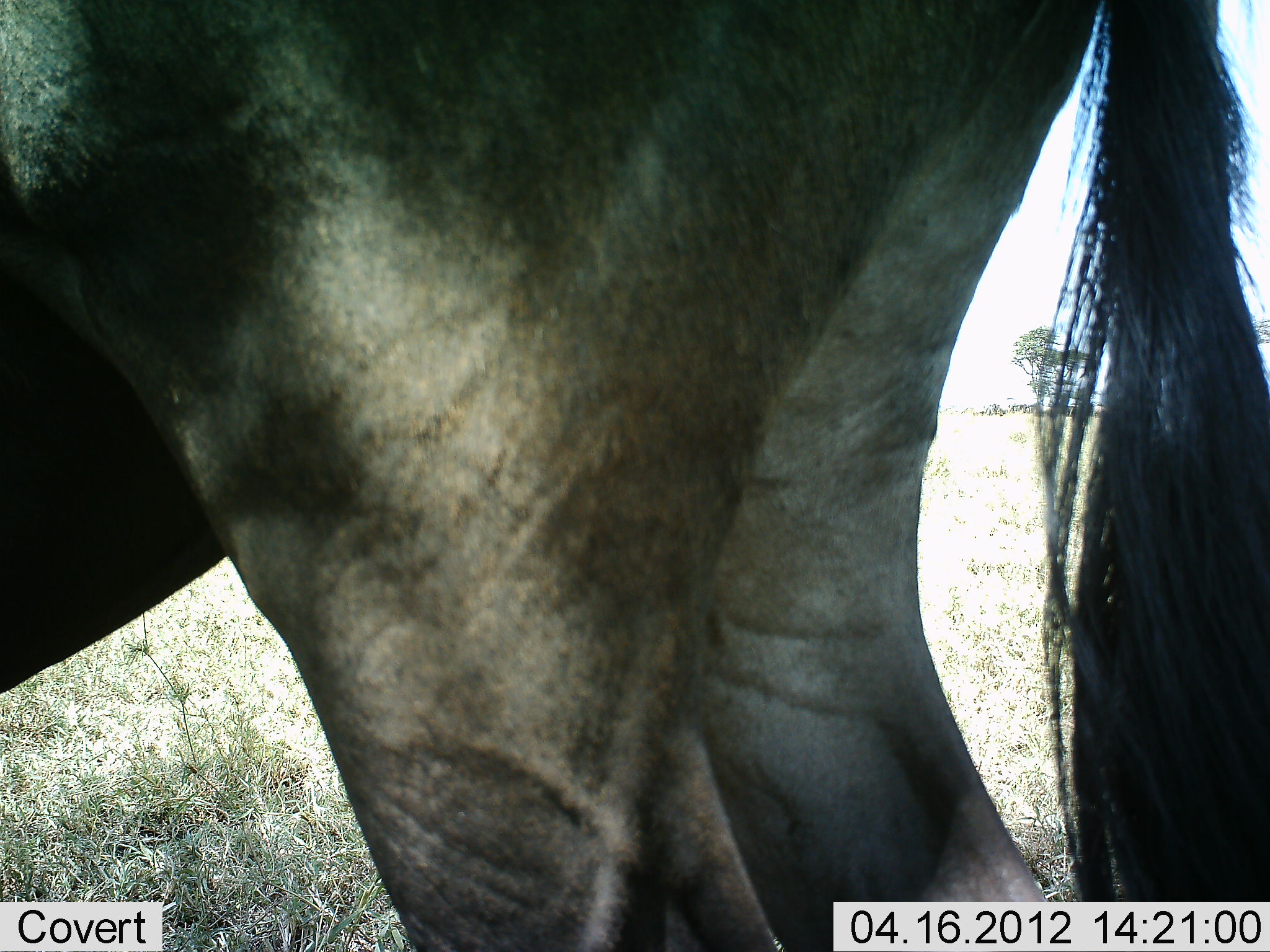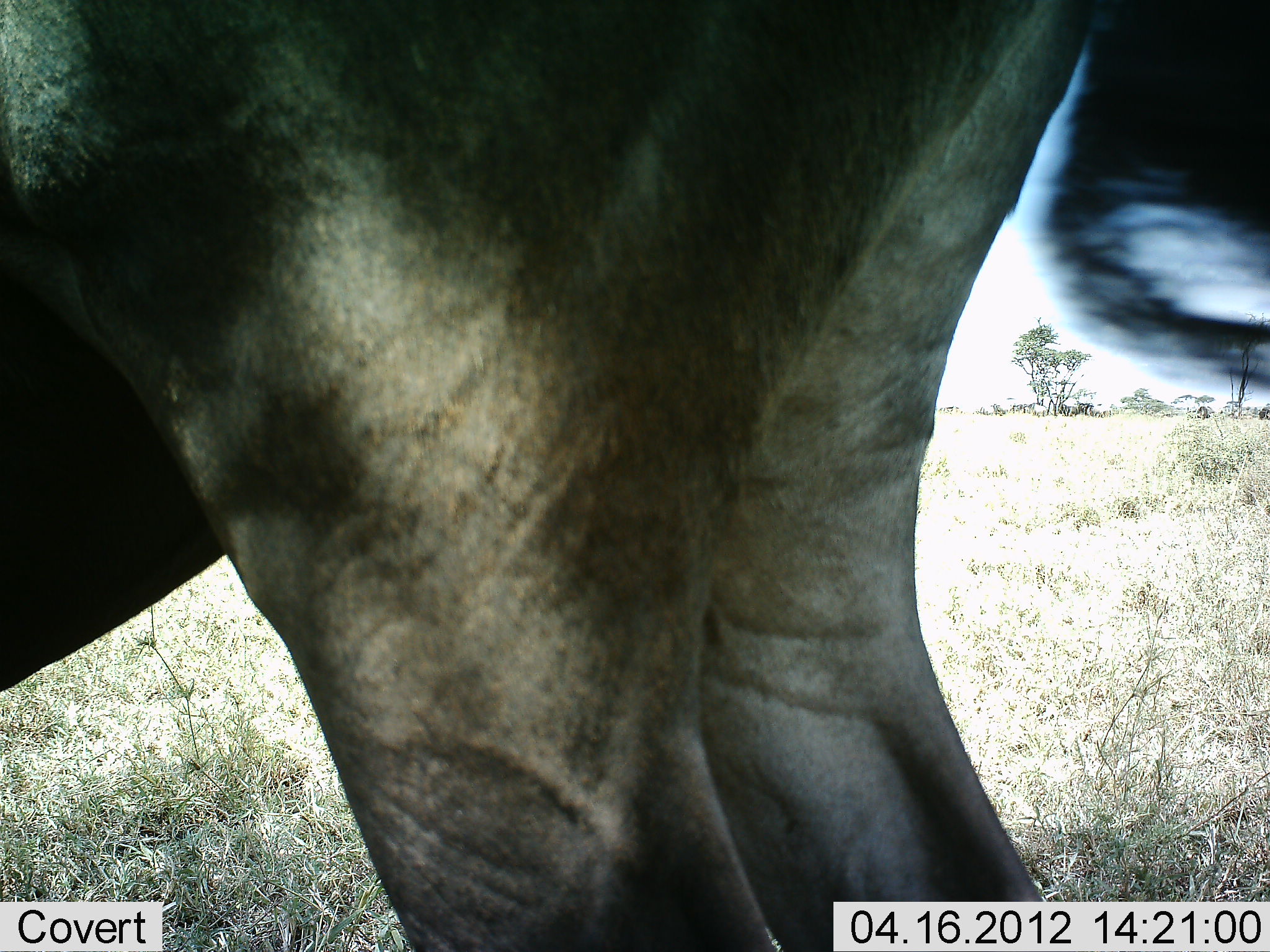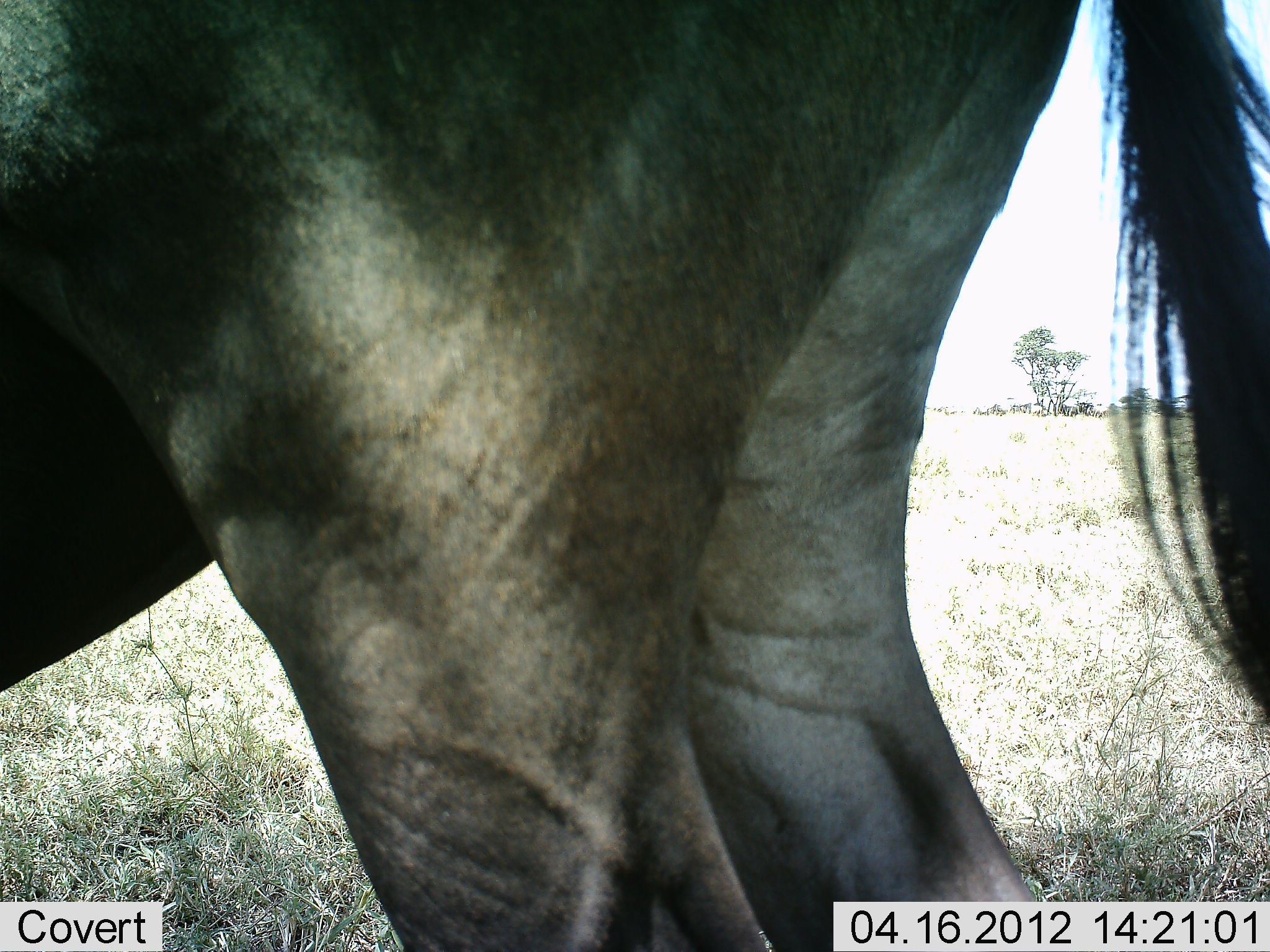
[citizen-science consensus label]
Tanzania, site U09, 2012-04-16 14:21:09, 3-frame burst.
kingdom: Animalia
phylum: Chordata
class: Mammalia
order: Artiodactyla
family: Bovidae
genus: Connochaetes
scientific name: Connochaetes taurinus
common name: blue wildebeest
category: wildebeest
Wildebeest (blue wildebeest) (Connochaetes taurinus), count 1. Behavior (volunteer vote fractions): standing 100%, resting 0%, moving 0%, interacting 0%. Young present (vote fraction): 0%. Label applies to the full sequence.